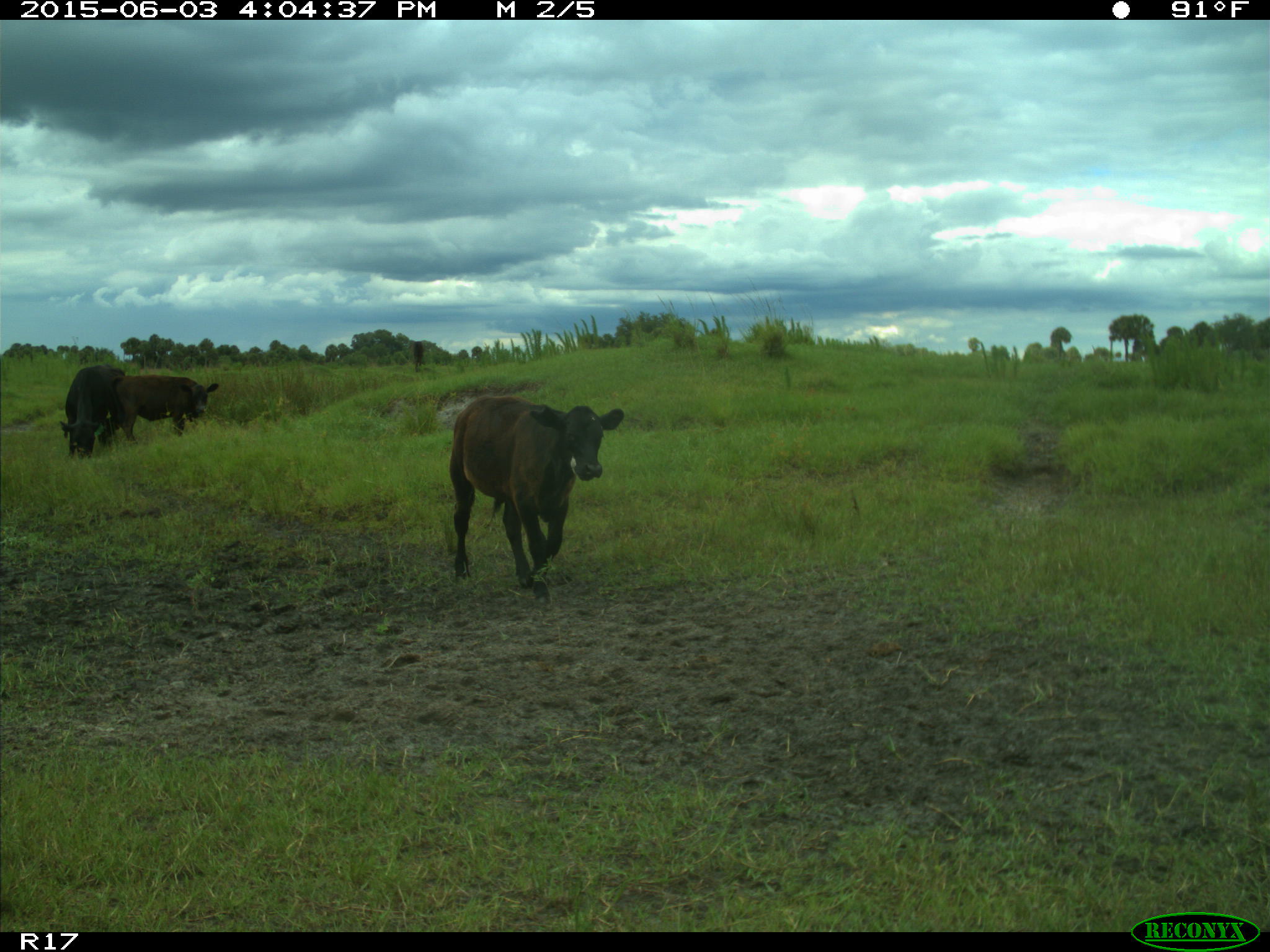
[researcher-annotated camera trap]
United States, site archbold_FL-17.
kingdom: Animalia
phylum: Chordata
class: Mammalia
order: Artiodactyla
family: Bovidae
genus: Bos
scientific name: Bos taurus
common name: domestic cow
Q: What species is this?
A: Bos taurus (domestic cow).